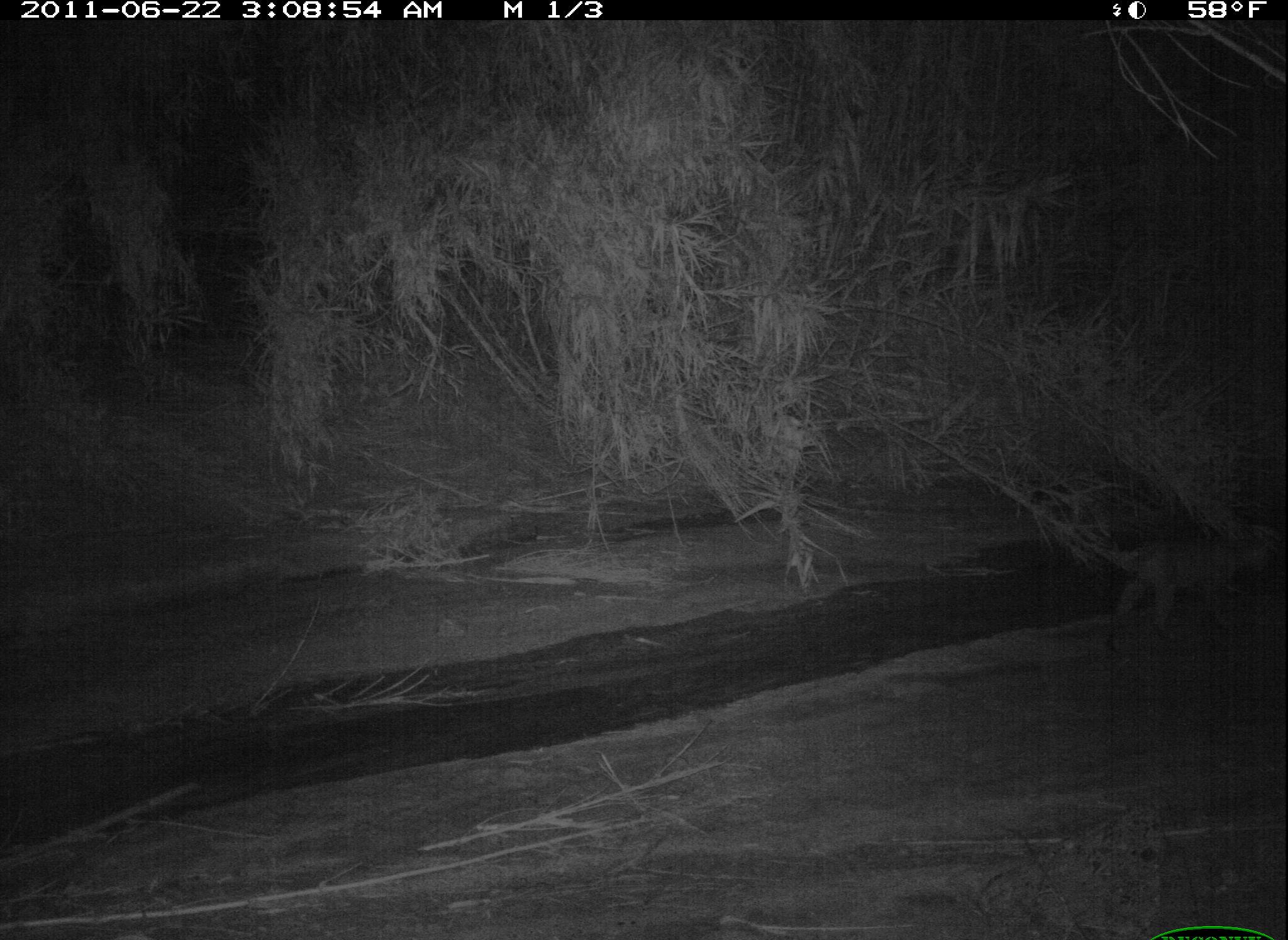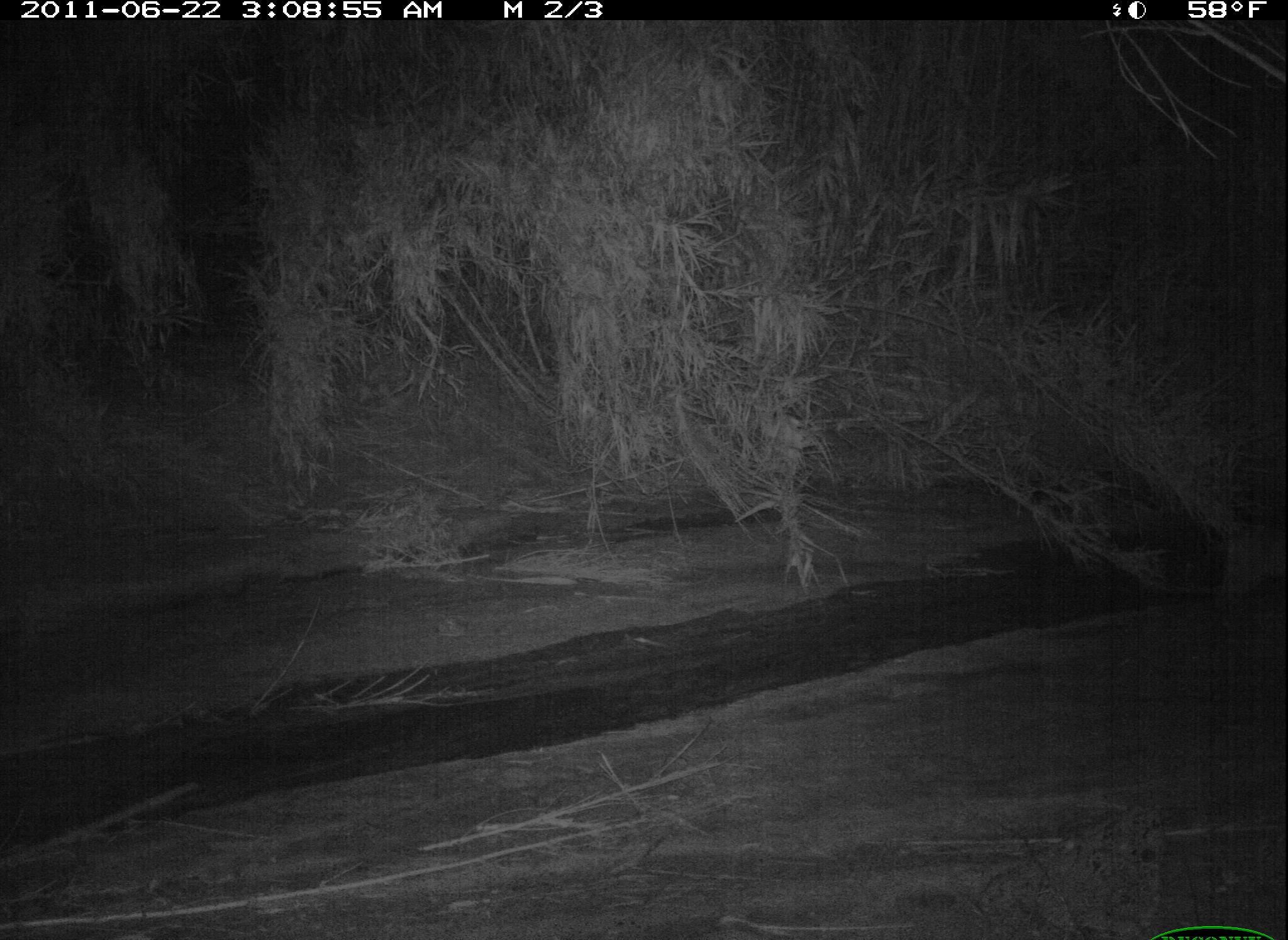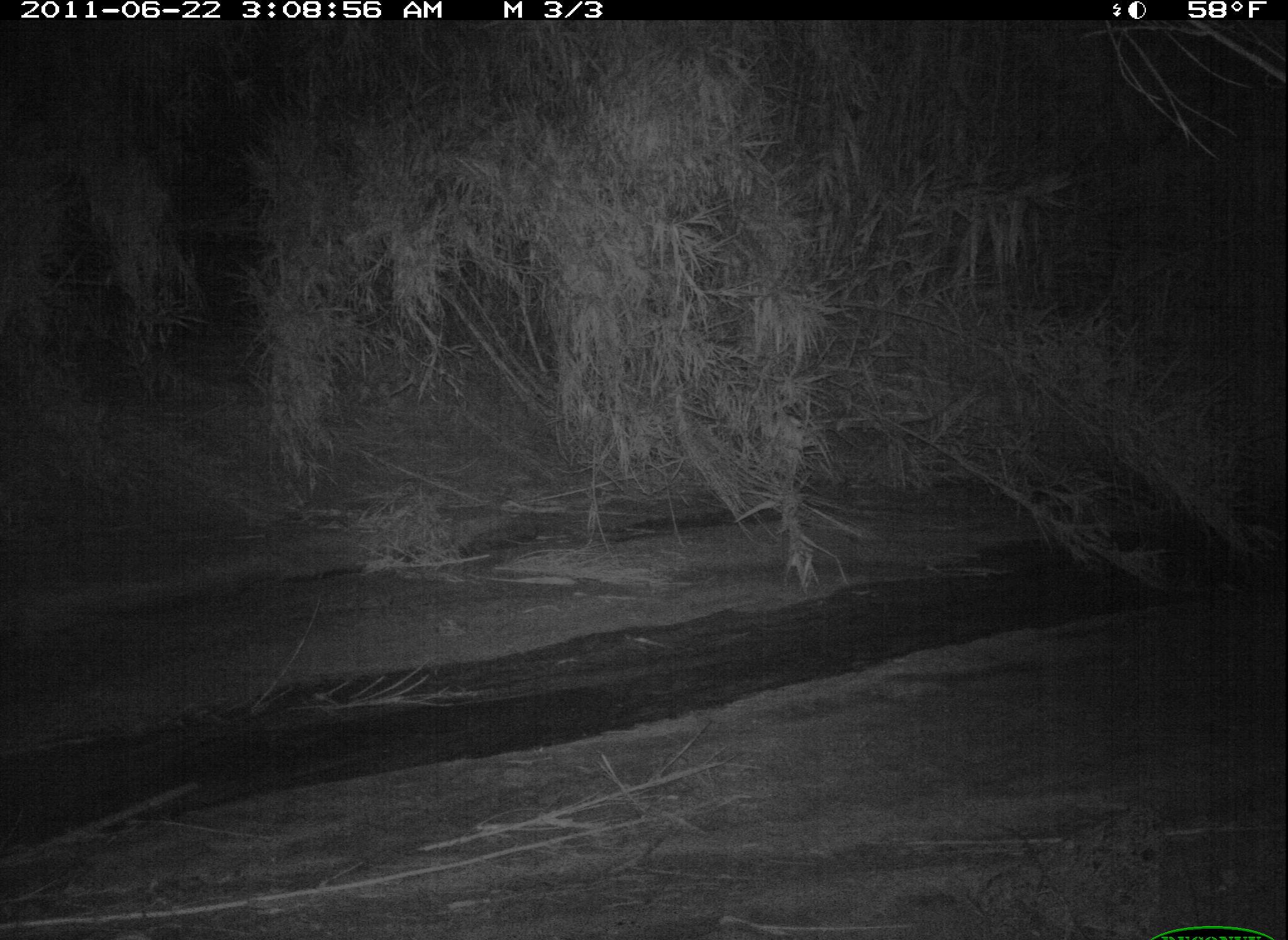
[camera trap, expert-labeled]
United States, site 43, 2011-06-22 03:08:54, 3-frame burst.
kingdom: Animalia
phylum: Chordata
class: Mammalia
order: Carnivora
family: Felidae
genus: Lynx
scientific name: Lynx rufus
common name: bobcat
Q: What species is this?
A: Bobcat (Lynx rufus).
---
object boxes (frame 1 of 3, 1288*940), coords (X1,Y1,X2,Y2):
bobcat: (1075,506,1277,664)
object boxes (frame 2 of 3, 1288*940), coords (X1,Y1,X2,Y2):
bobcat: (1207,499,1288,626)